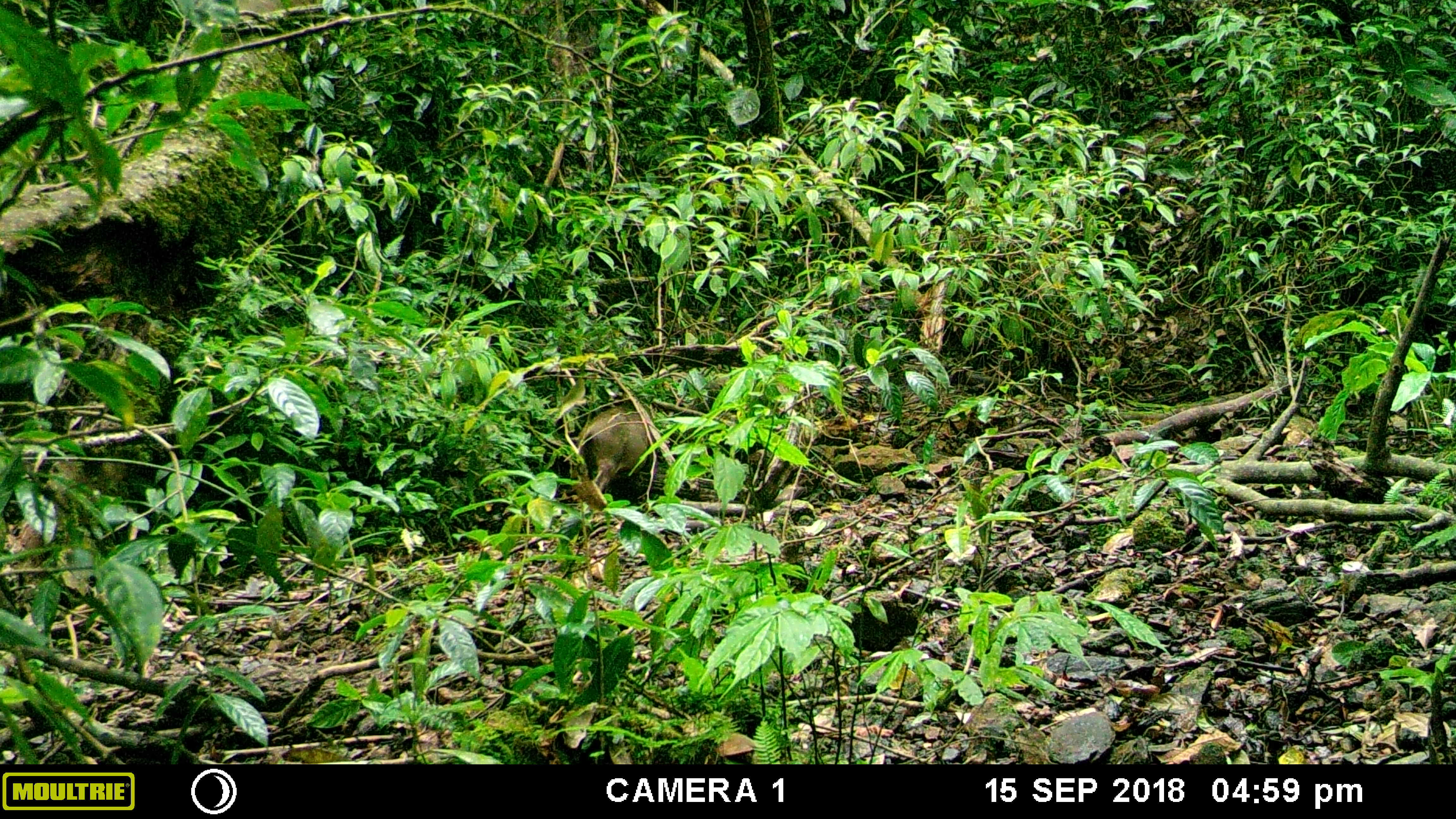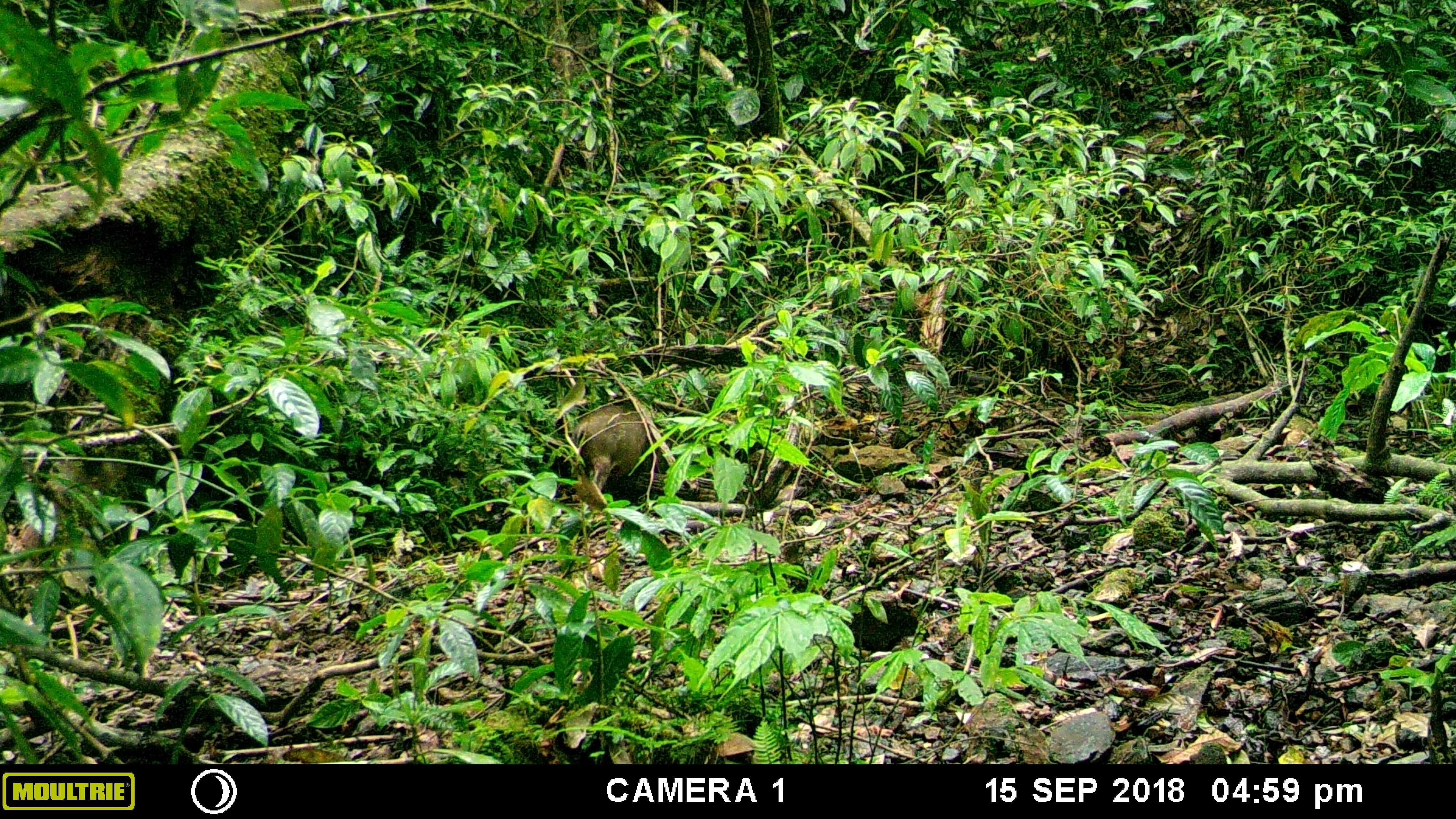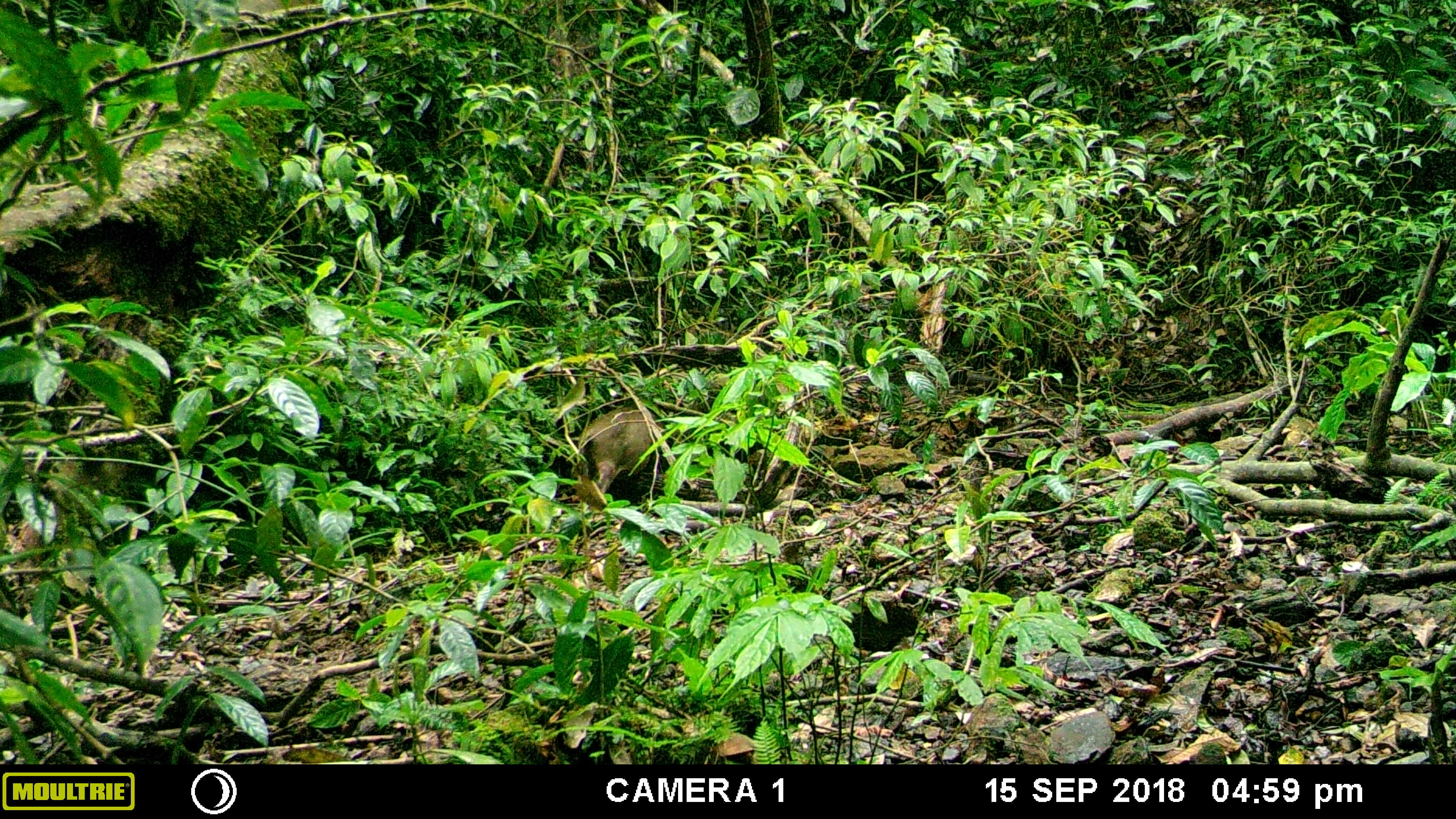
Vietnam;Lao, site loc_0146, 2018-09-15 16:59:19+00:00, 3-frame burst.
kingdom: Animalia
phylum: Chordata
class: Mammalia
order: Artiodactyla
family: Suidae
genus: Sus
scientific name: Sus scrofa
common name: eurasian wild pig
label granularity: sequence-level